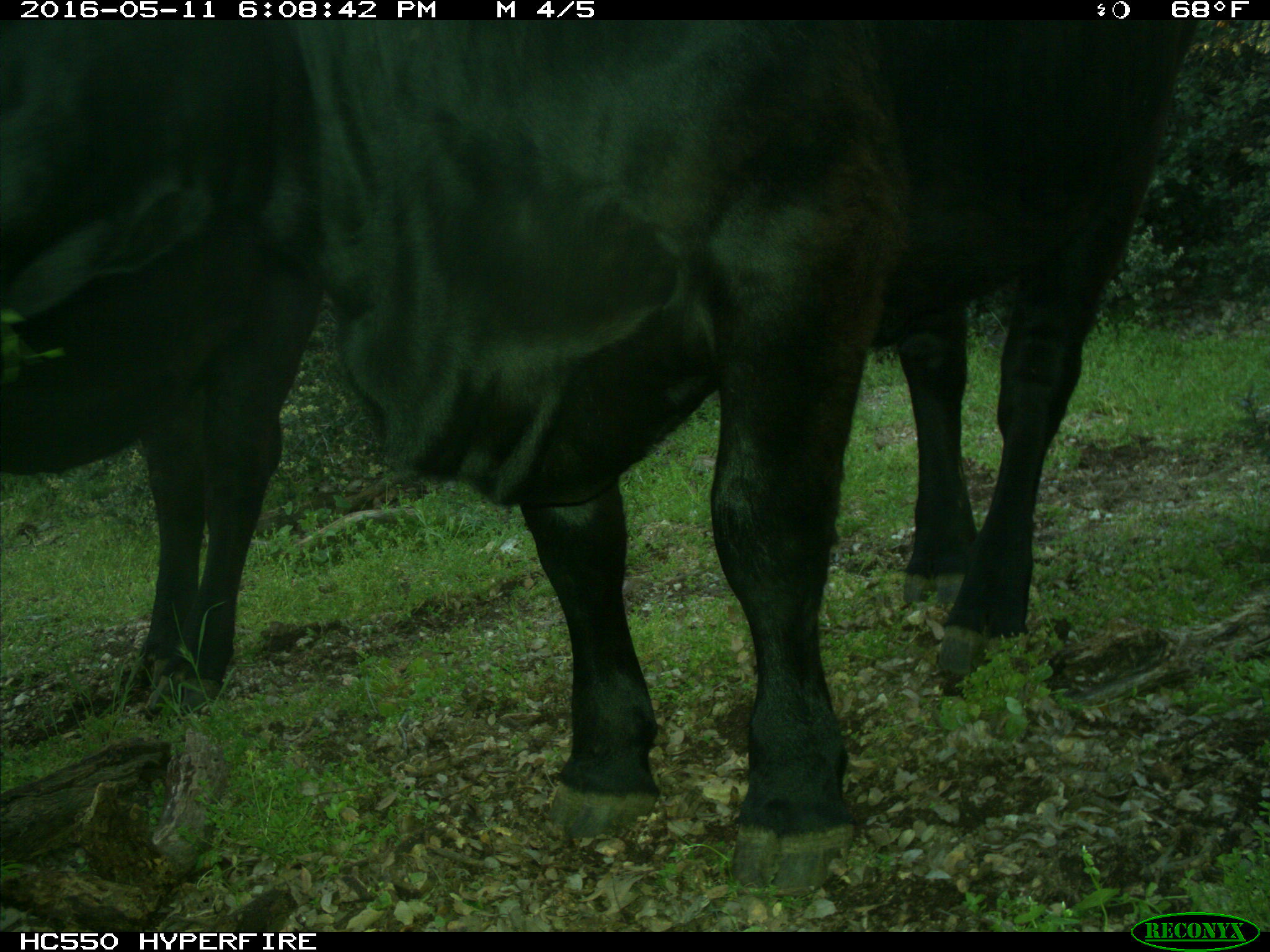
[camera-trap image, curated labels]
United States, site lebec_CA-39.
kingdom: Animalia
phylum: Chordata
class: Mammalia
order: Artiodactyla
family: Bovidae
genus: Bos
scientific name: Bos taurus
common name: domestic cow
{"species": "Bos taurus (domestic cow)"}